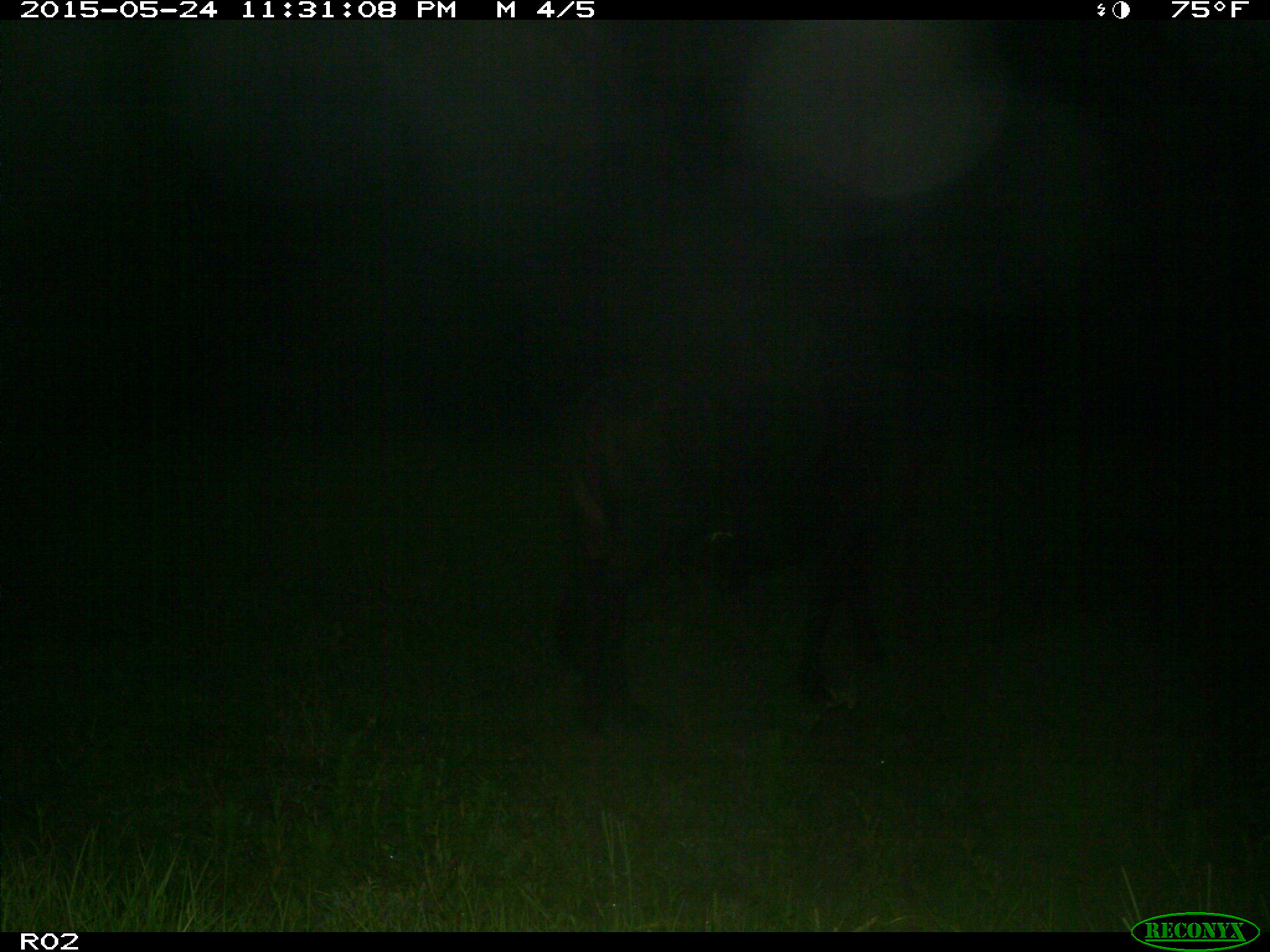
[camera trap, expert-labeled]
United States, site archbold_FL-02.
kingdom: Animalia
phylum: Chordata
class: Mammalia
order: Artiodactyla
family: Bovidae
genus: Bos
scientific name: Bos taurus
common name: domestic cow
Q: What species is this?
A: Bos taurus (domestic cow).